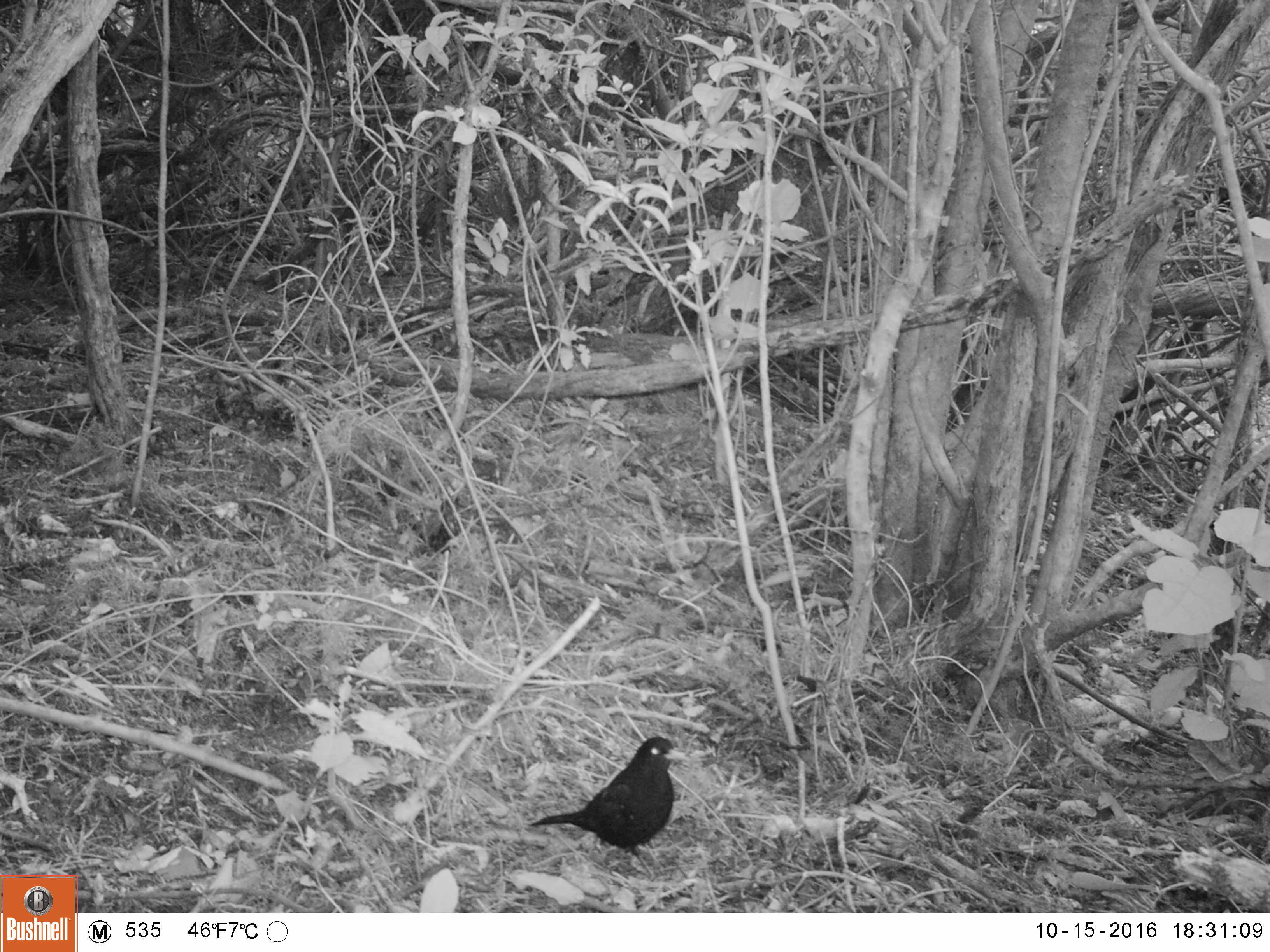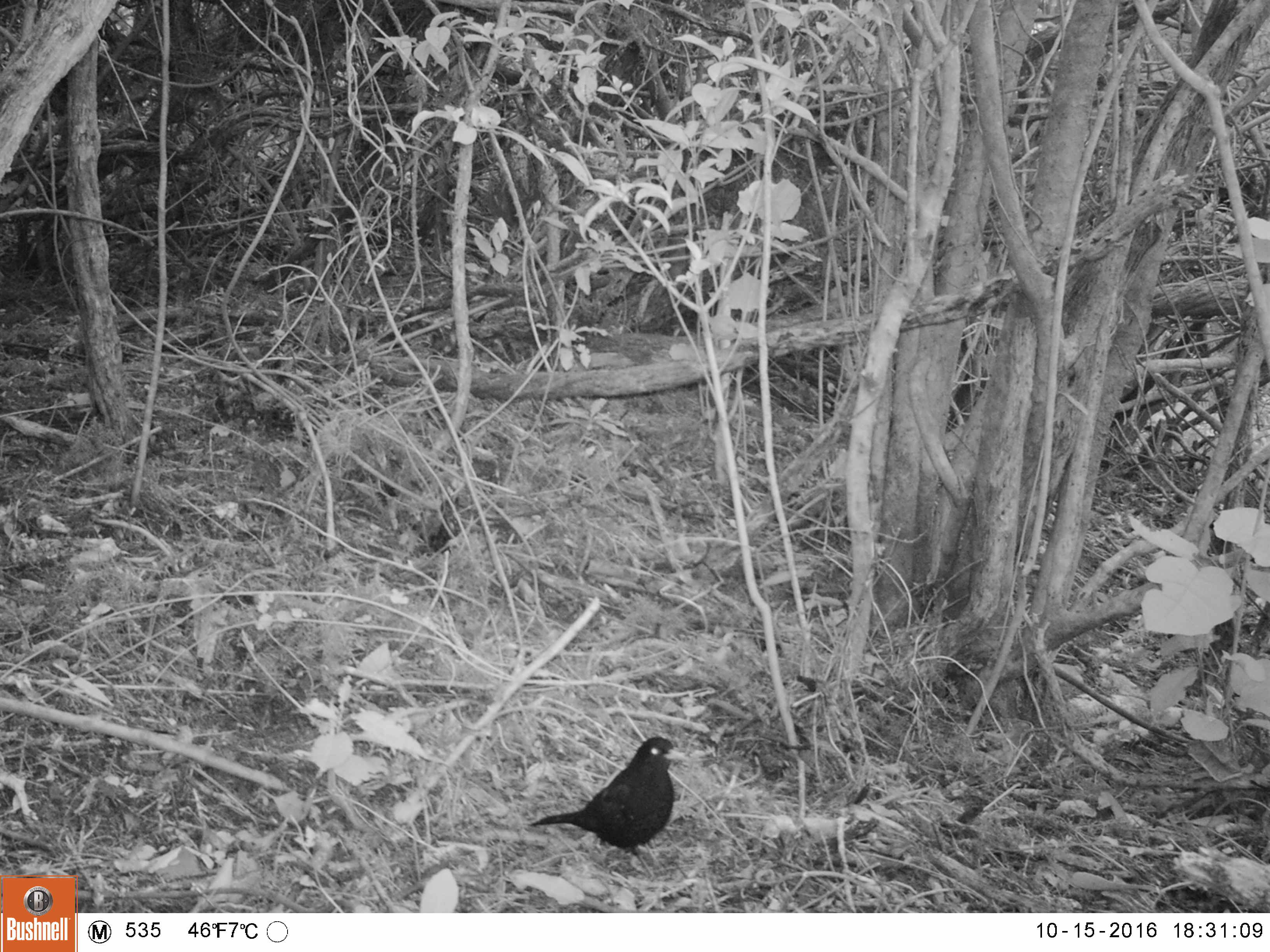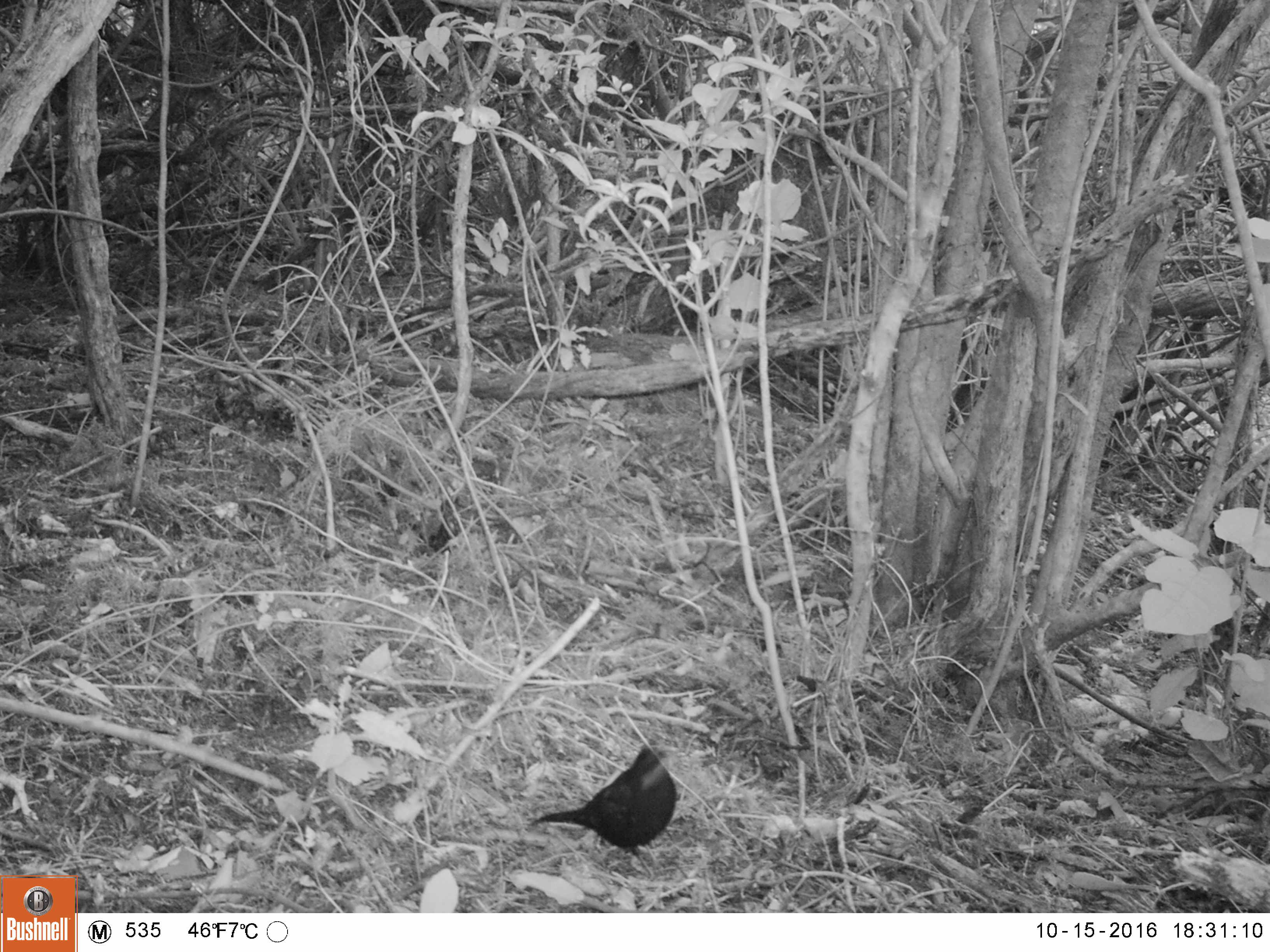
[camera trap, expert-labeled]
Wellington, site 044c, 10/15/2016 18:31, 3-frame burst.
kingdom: Animalia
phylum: Chordata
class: Aves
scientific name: Aves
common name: bird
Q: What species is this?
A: Bird (Aves).